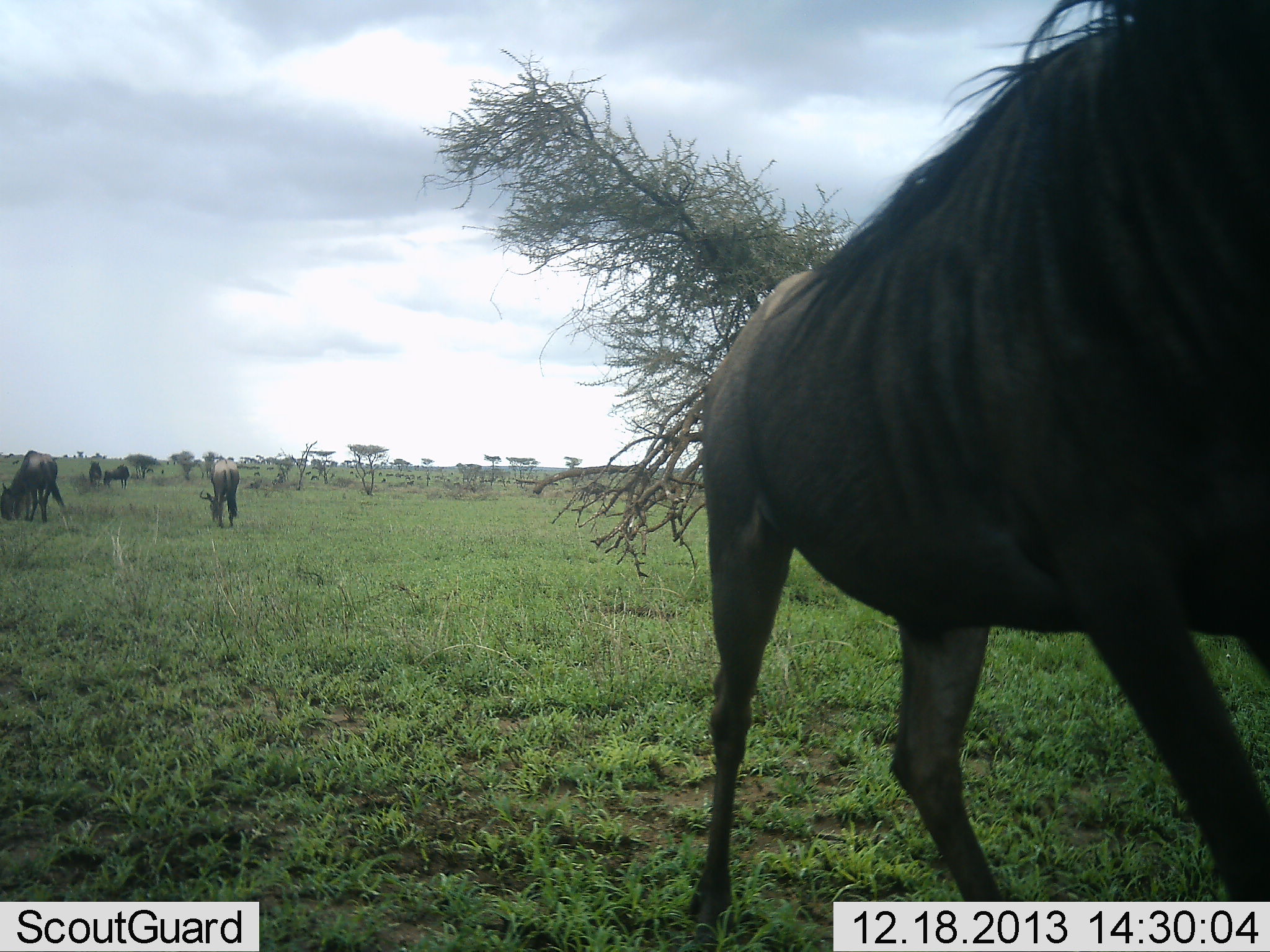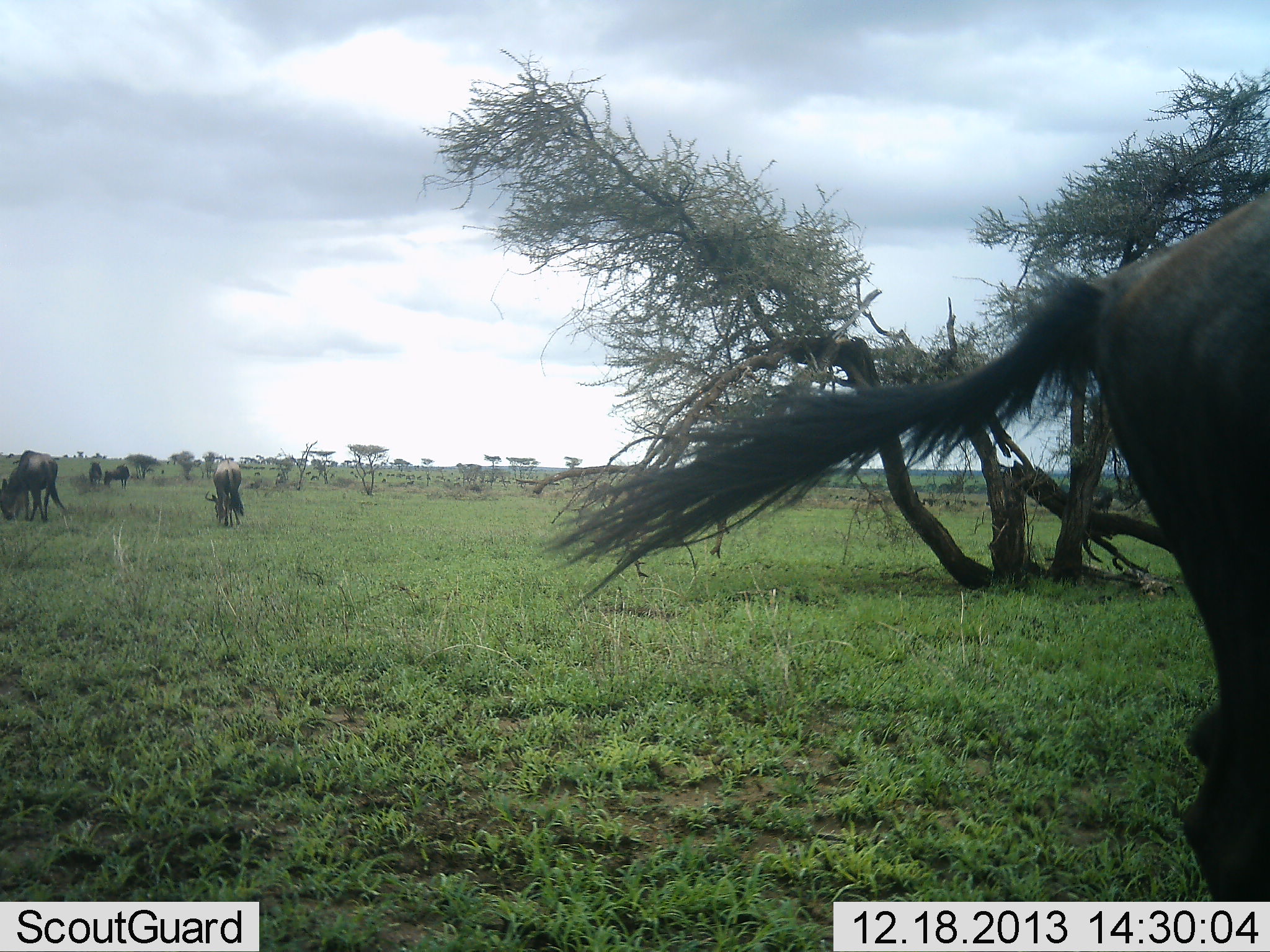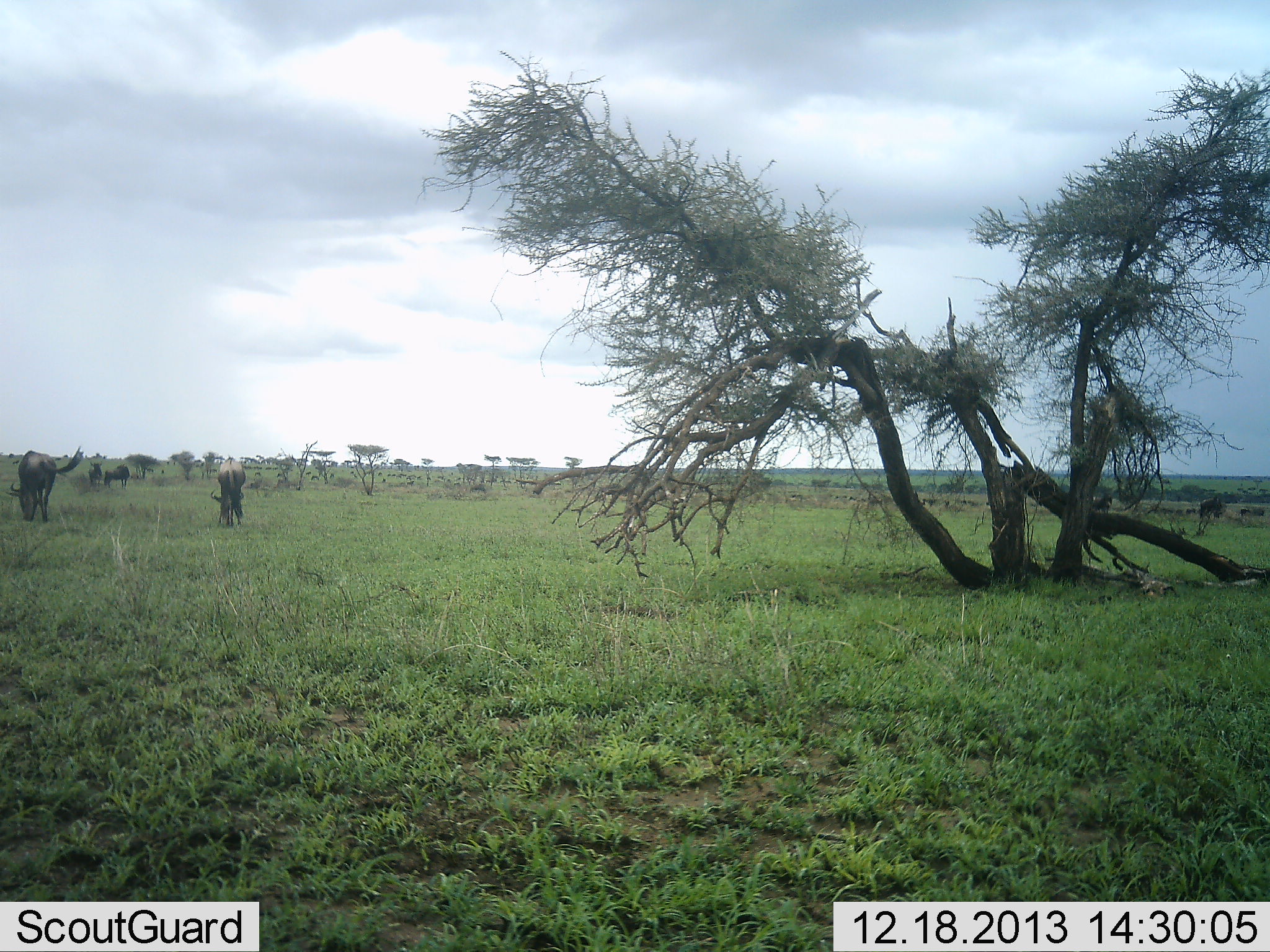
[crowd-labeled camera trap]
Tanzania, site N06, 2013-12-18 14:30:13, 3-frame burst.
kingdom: Animalia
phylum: Chordata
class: Mammalia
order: Artiodactyla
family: Bovidae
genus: Connochaetes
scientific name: Connochaetes taurinus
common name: blue wildebeest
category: wildebeest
Wildebeest (blue wildebeest) (Connochaetes taurinus), count 11-50. Behavior (volunteer vote fractions): standing 40%, resting 0%, moving 100%, interacting 0%. Young present (vote fraction): 0%. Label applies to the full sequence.